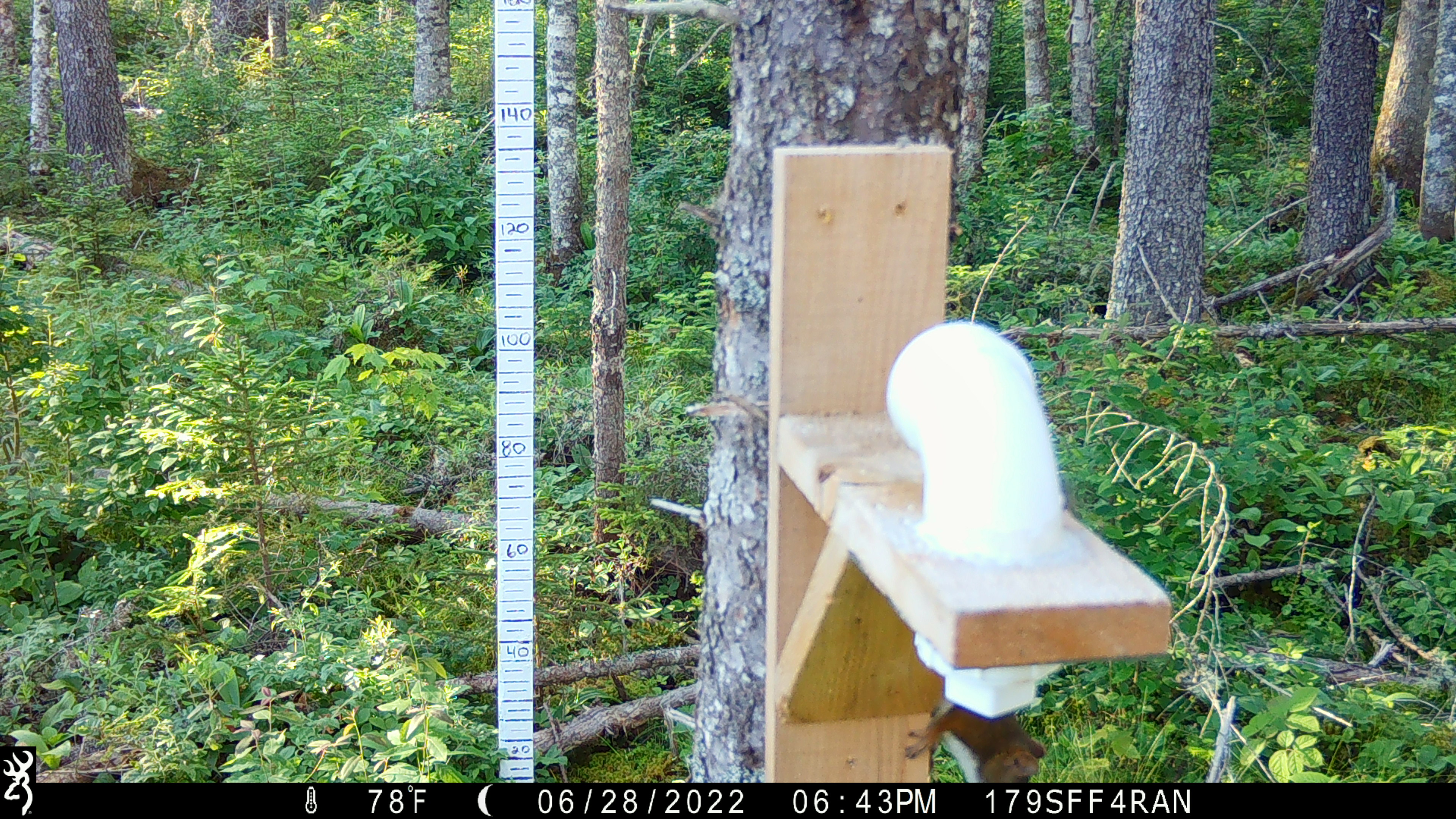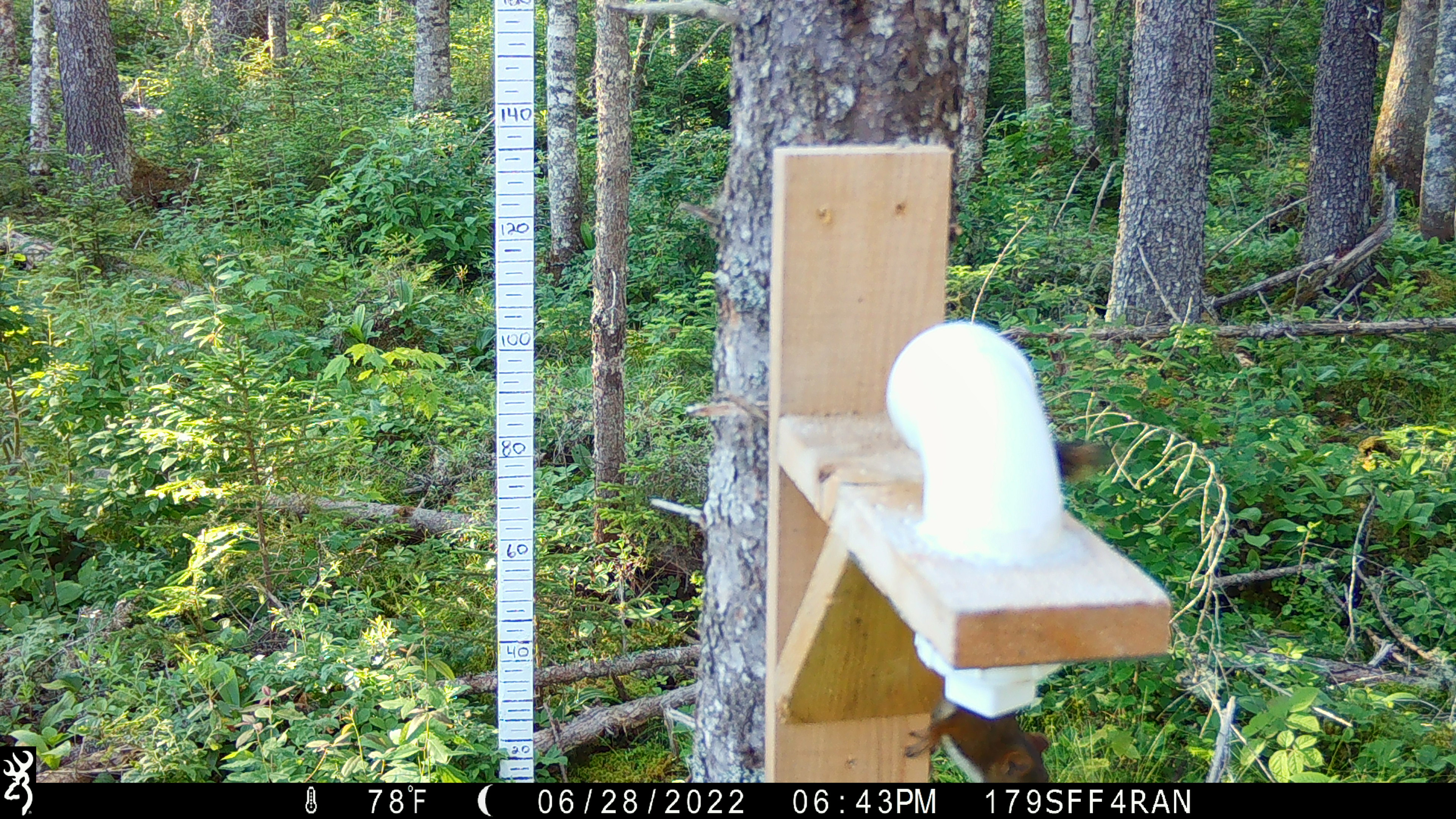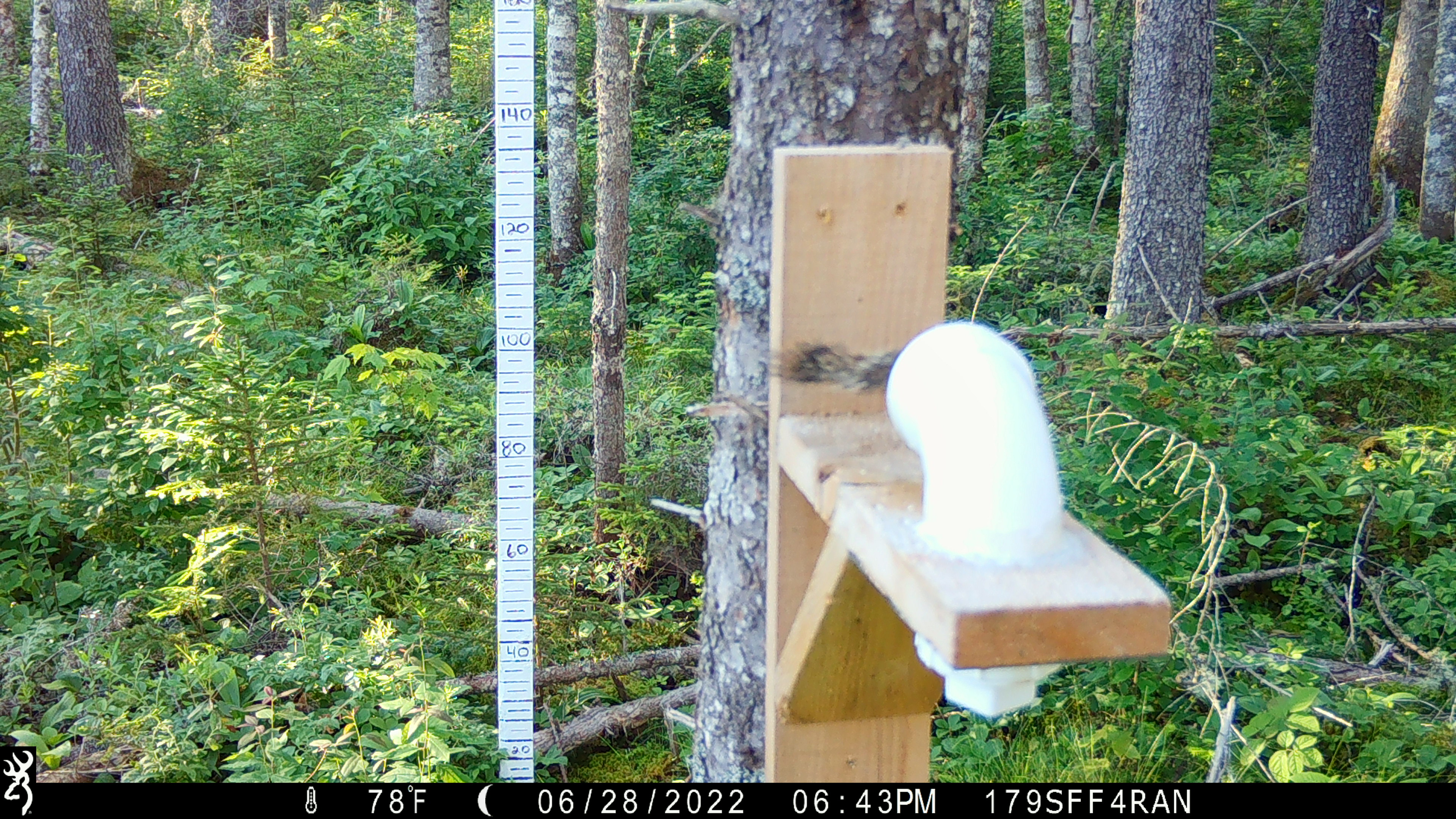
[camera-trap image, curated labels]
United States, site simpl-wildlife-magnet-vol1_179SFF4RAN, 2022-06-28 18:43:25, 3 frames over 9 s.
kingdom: Animalia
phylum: Chordata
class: Mammalia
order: Rodentia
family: Sciuridae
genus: Tamiasciurus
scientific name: Tamiasciurus hudsonicus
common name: red squirrel